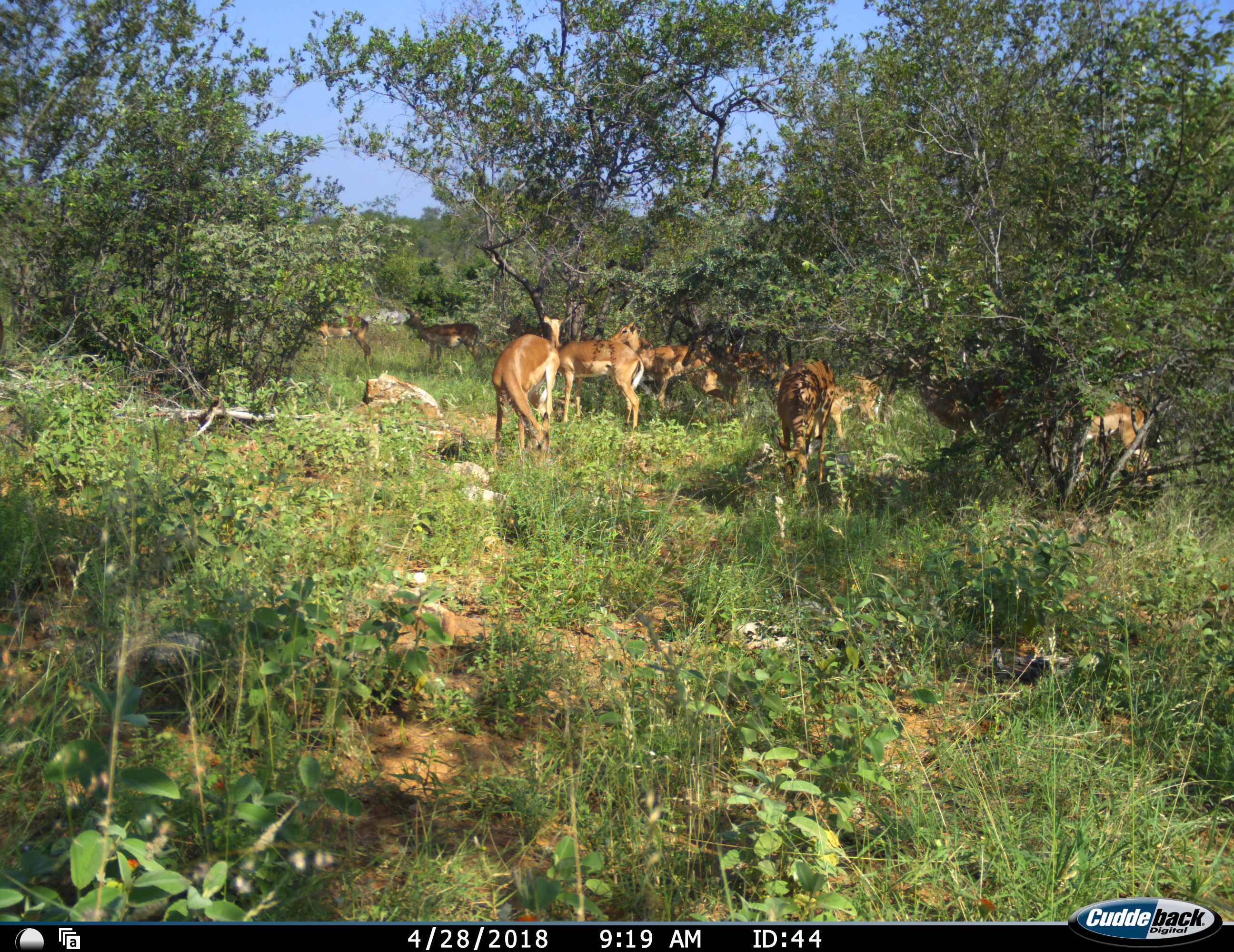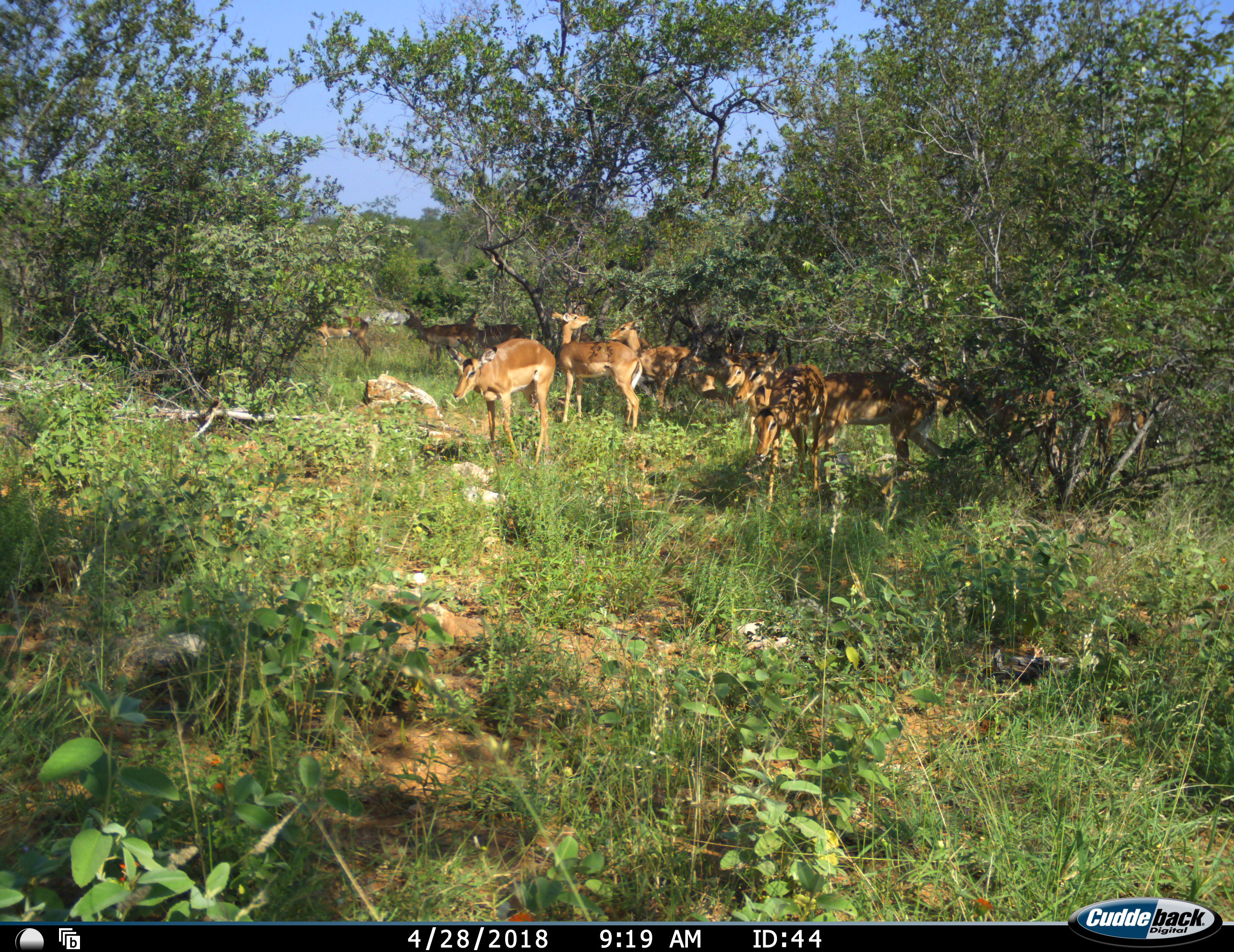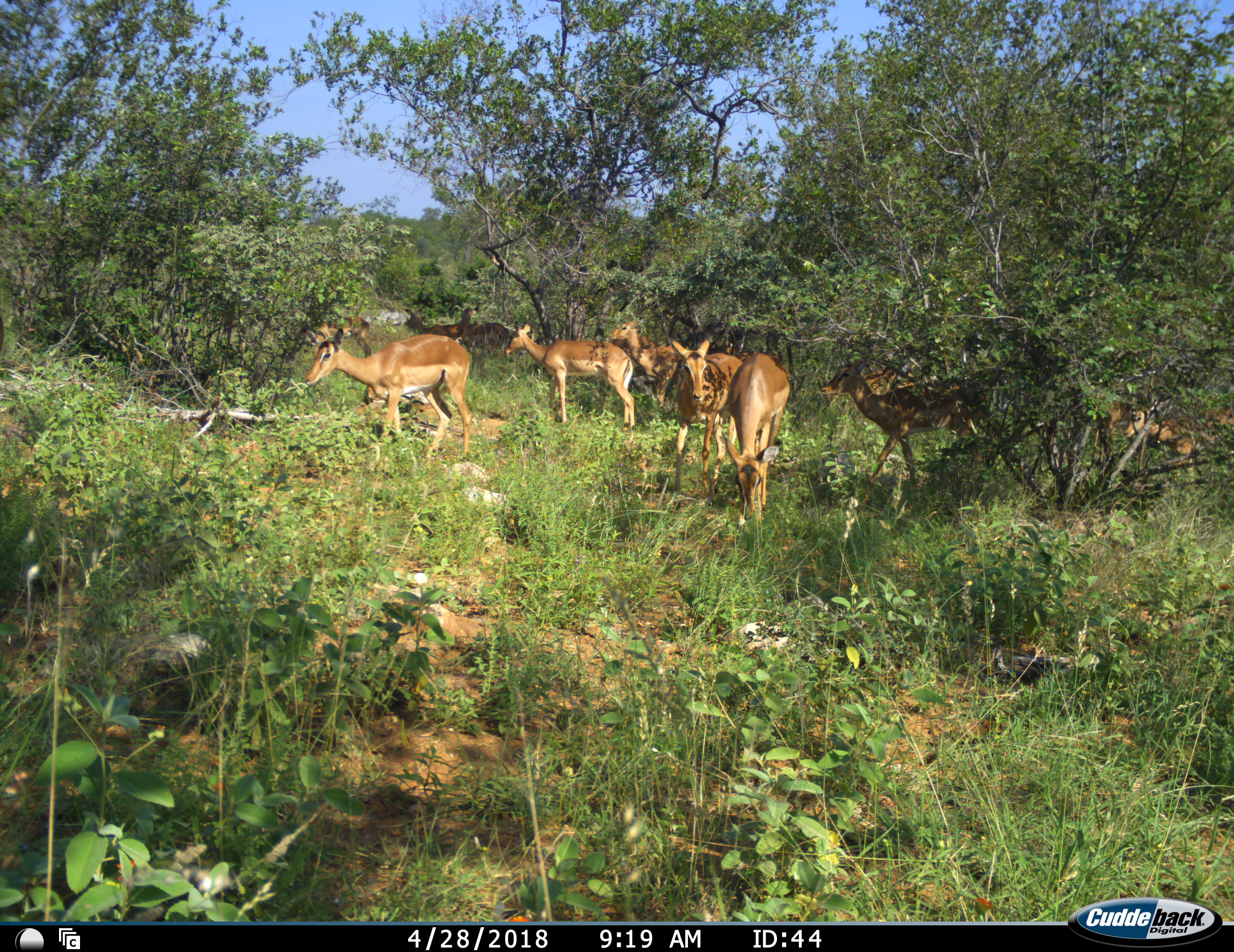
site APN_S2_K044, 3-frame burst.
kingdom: Animalia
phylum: Chordata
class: Mammalia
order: Artiodactyla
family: Bovidae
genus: Aepyceros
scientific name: Aepyceros melampus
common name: impala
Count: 10.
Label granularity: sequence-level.